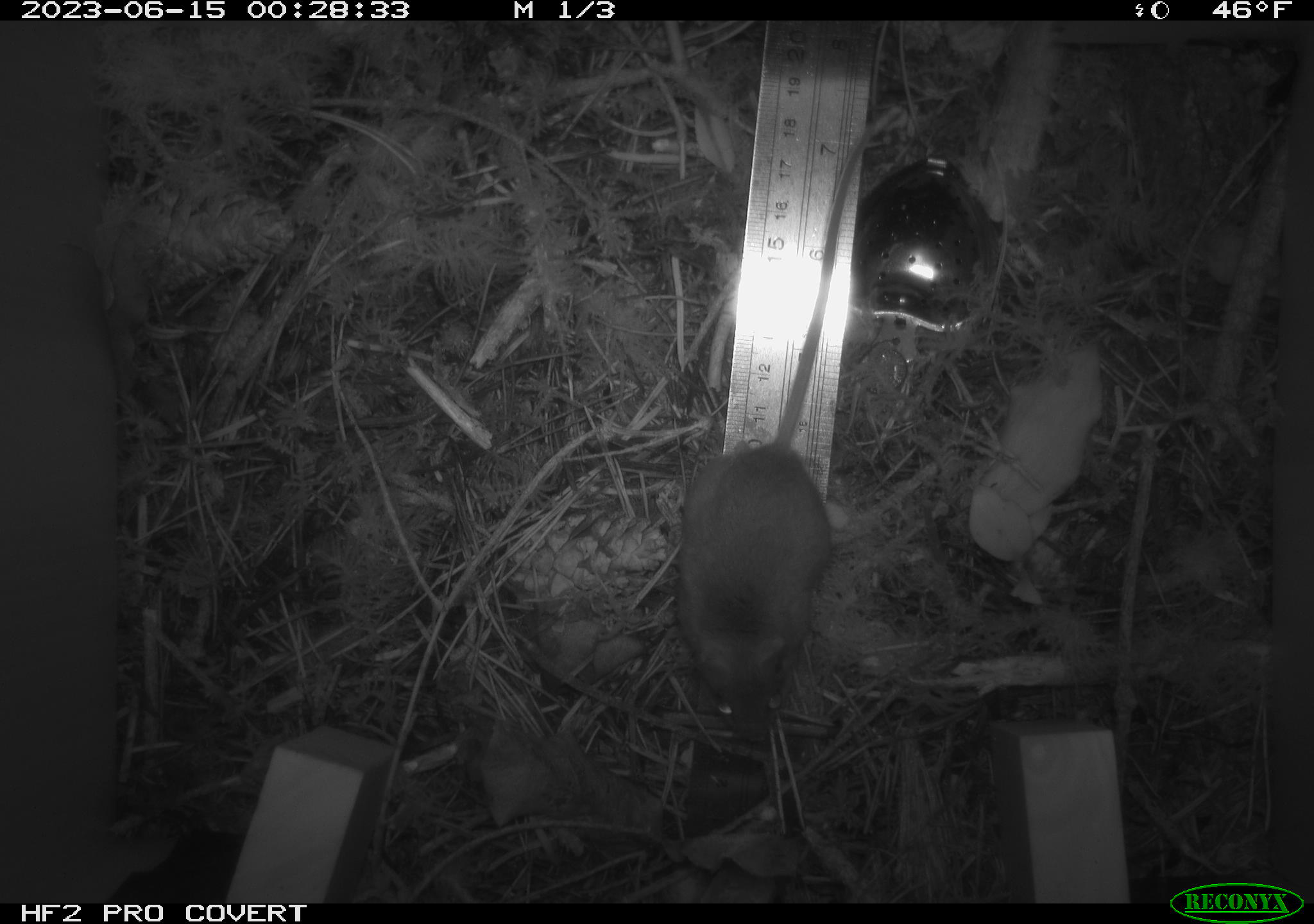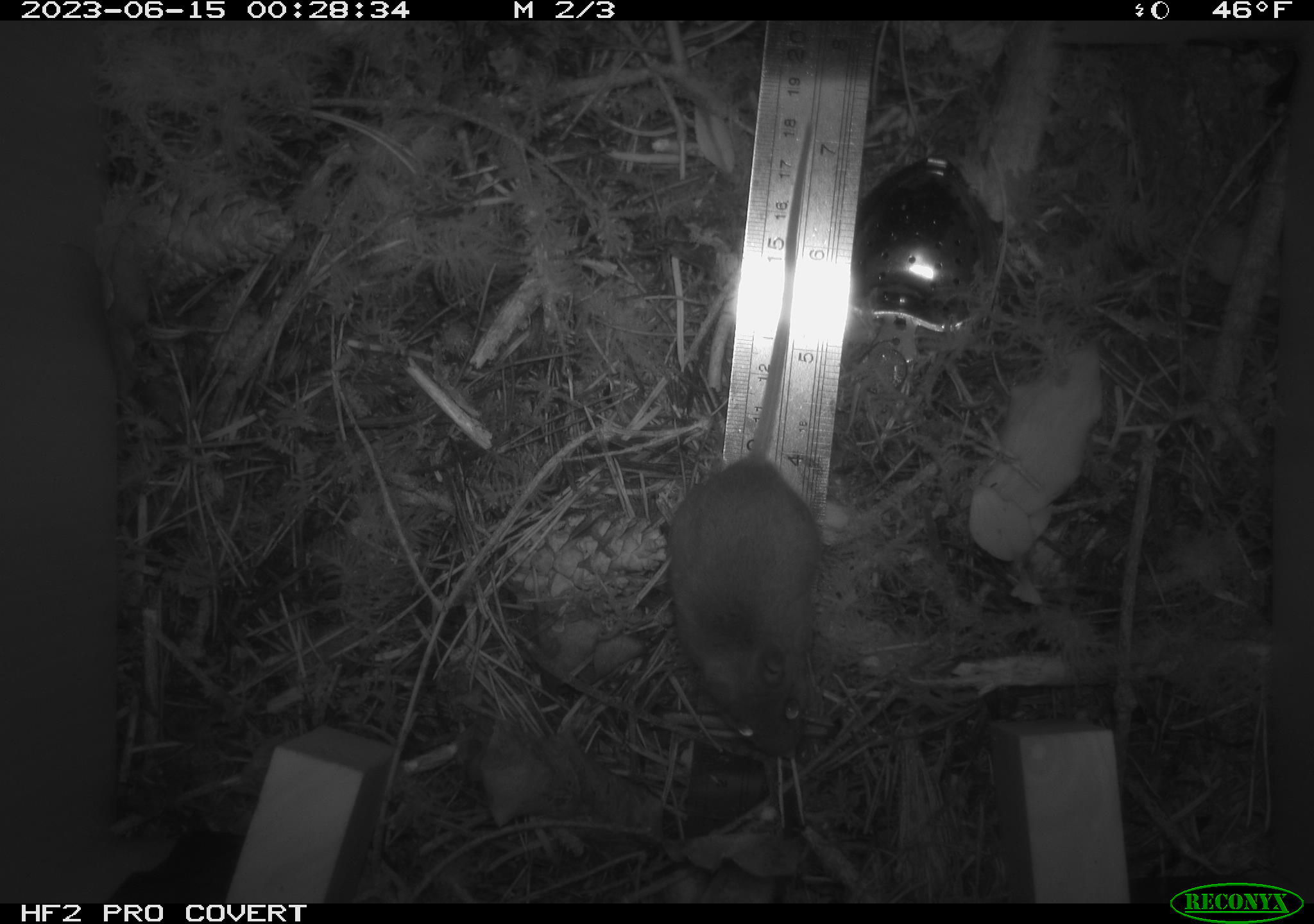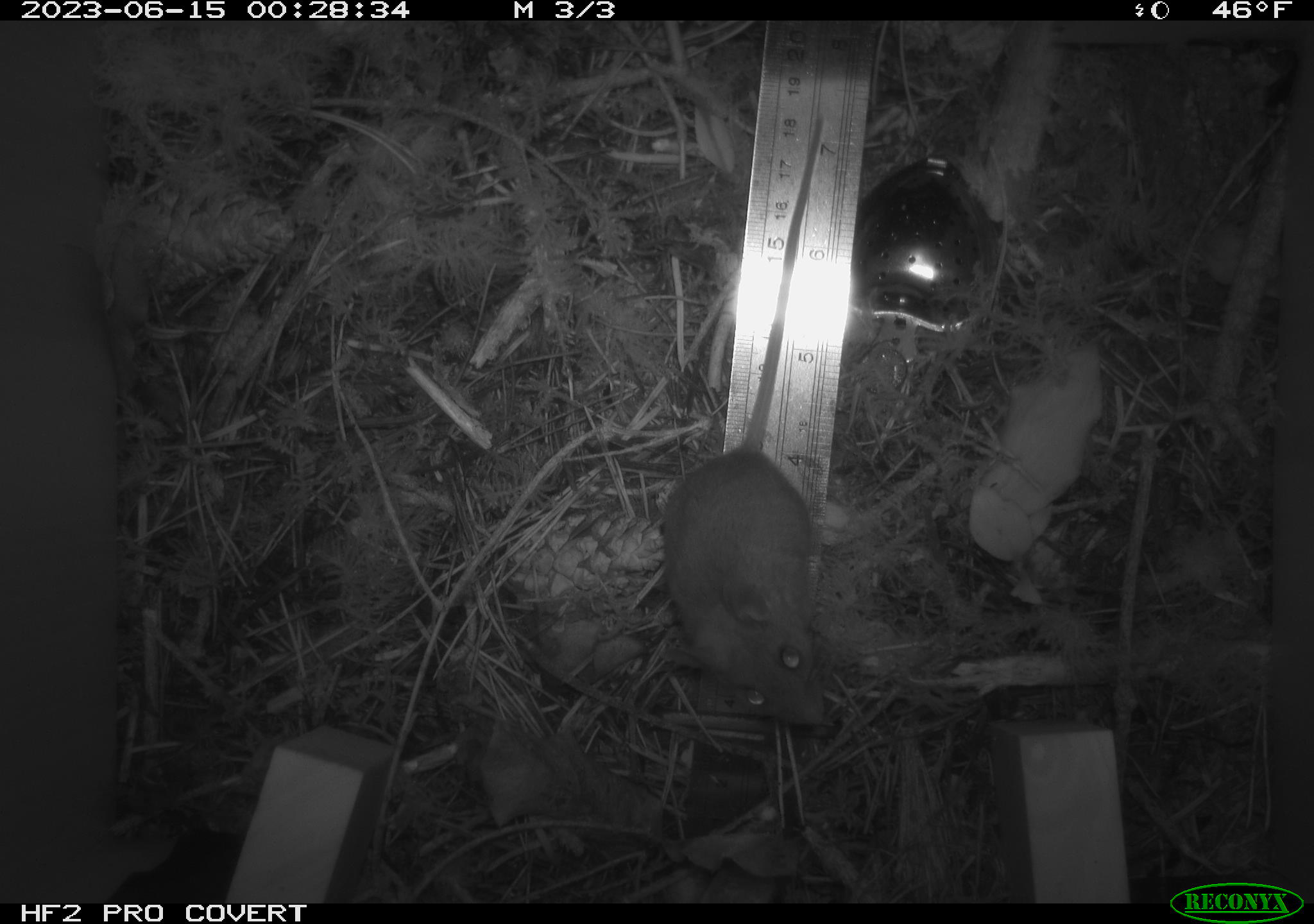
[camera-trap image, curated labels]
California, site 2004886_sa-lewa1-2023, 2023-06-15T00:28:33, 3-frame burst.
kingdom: Animalia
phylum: Chordata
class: Mammalia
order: Rodentia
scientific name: Rodentia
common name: mouse species